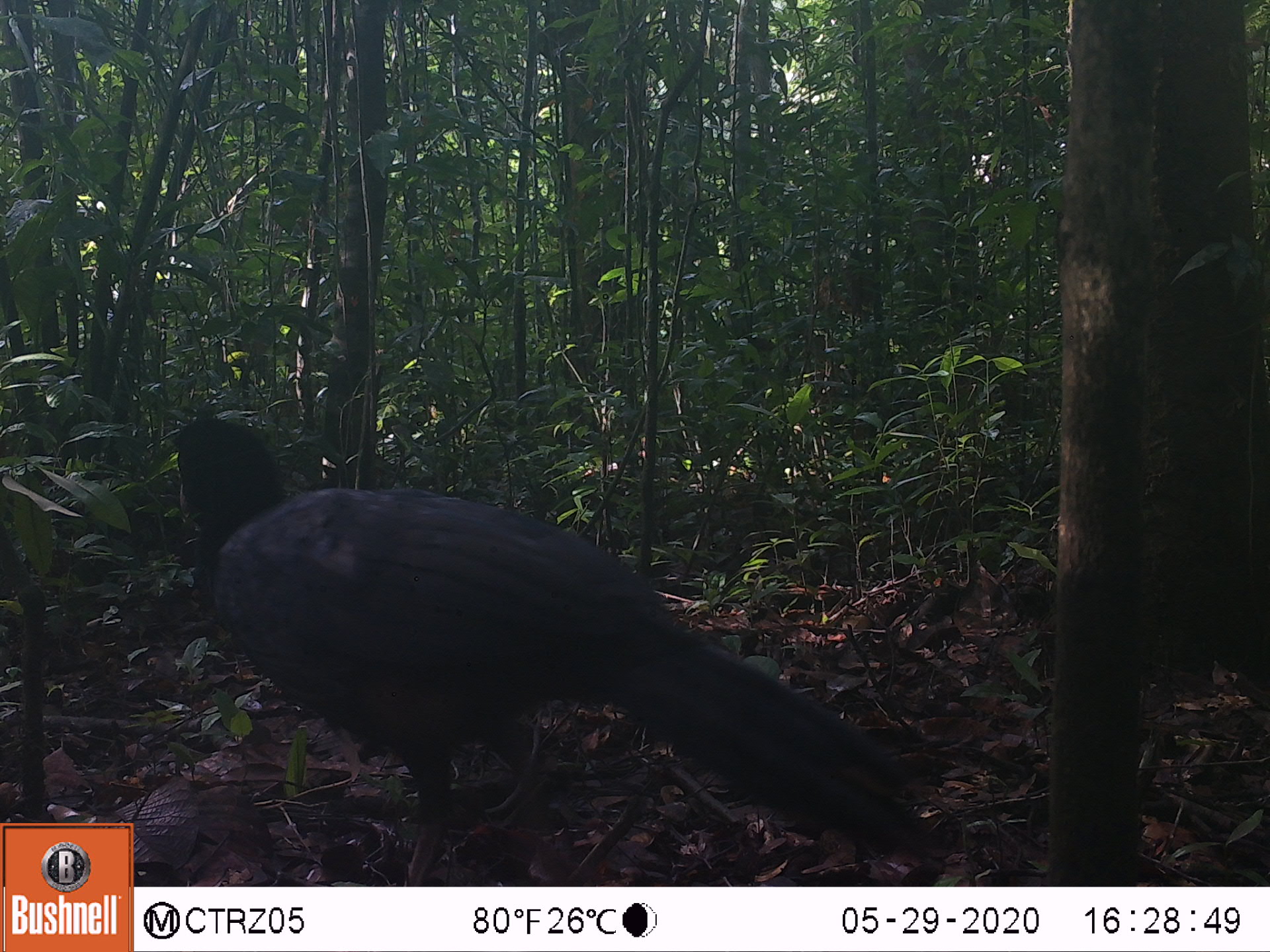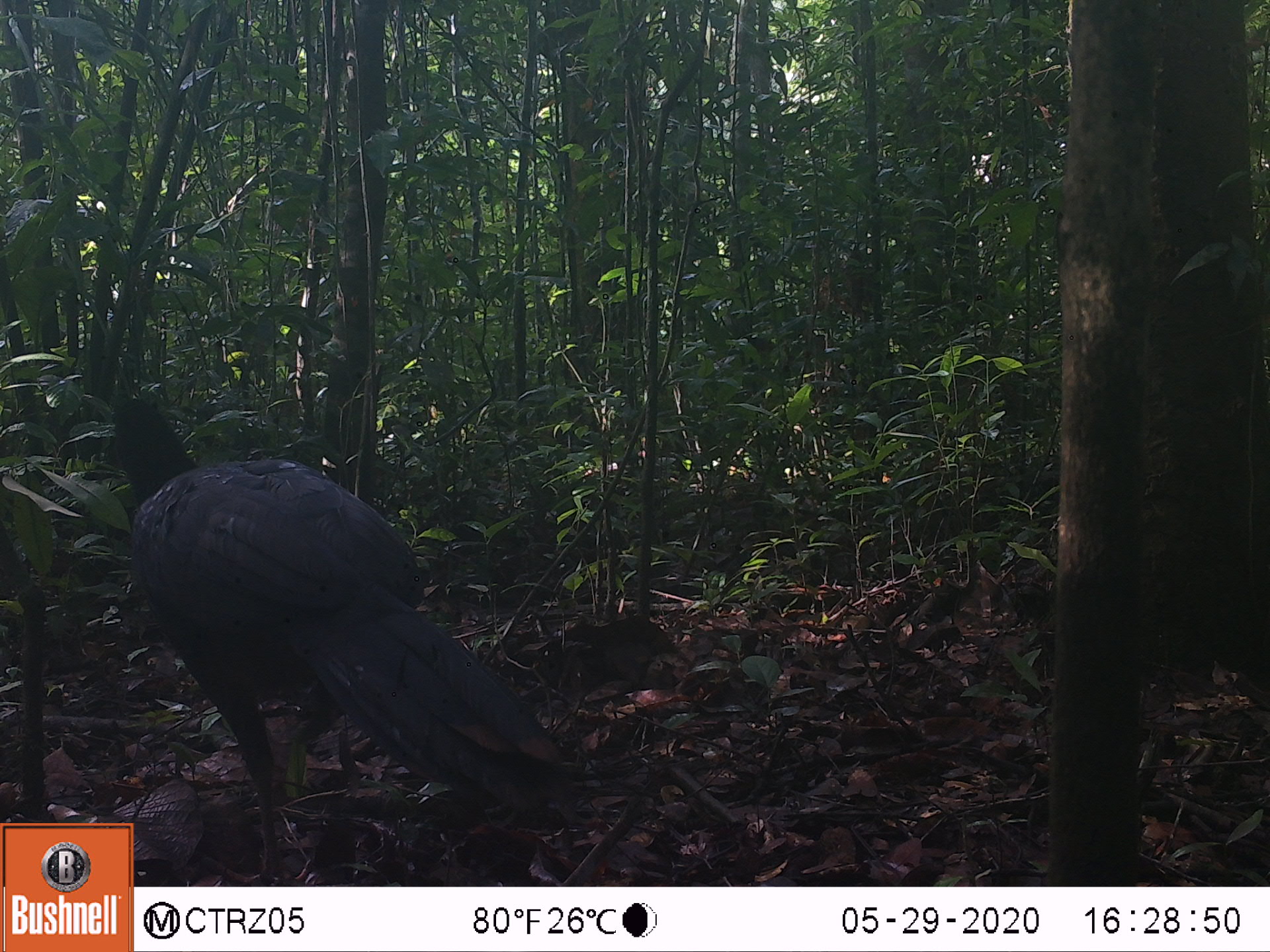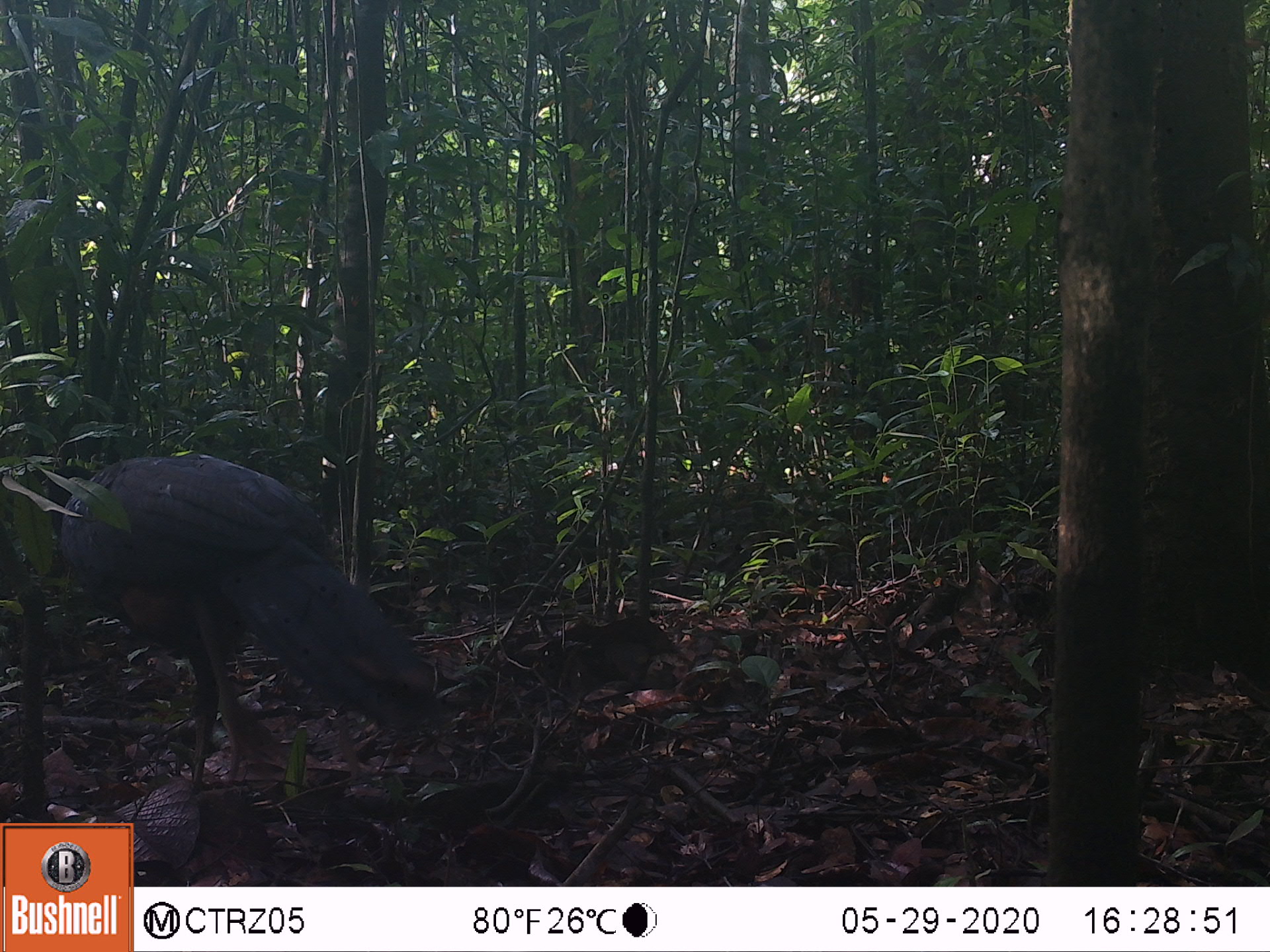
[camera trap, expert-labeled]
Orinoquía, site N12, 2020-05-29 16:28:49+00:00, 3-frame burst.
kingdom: Animalia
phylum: Chordata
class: Aves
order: Galliformes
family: Cracidae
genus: Mitu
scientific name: Mitu salvini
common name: salvin's currasow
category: salvins curassow